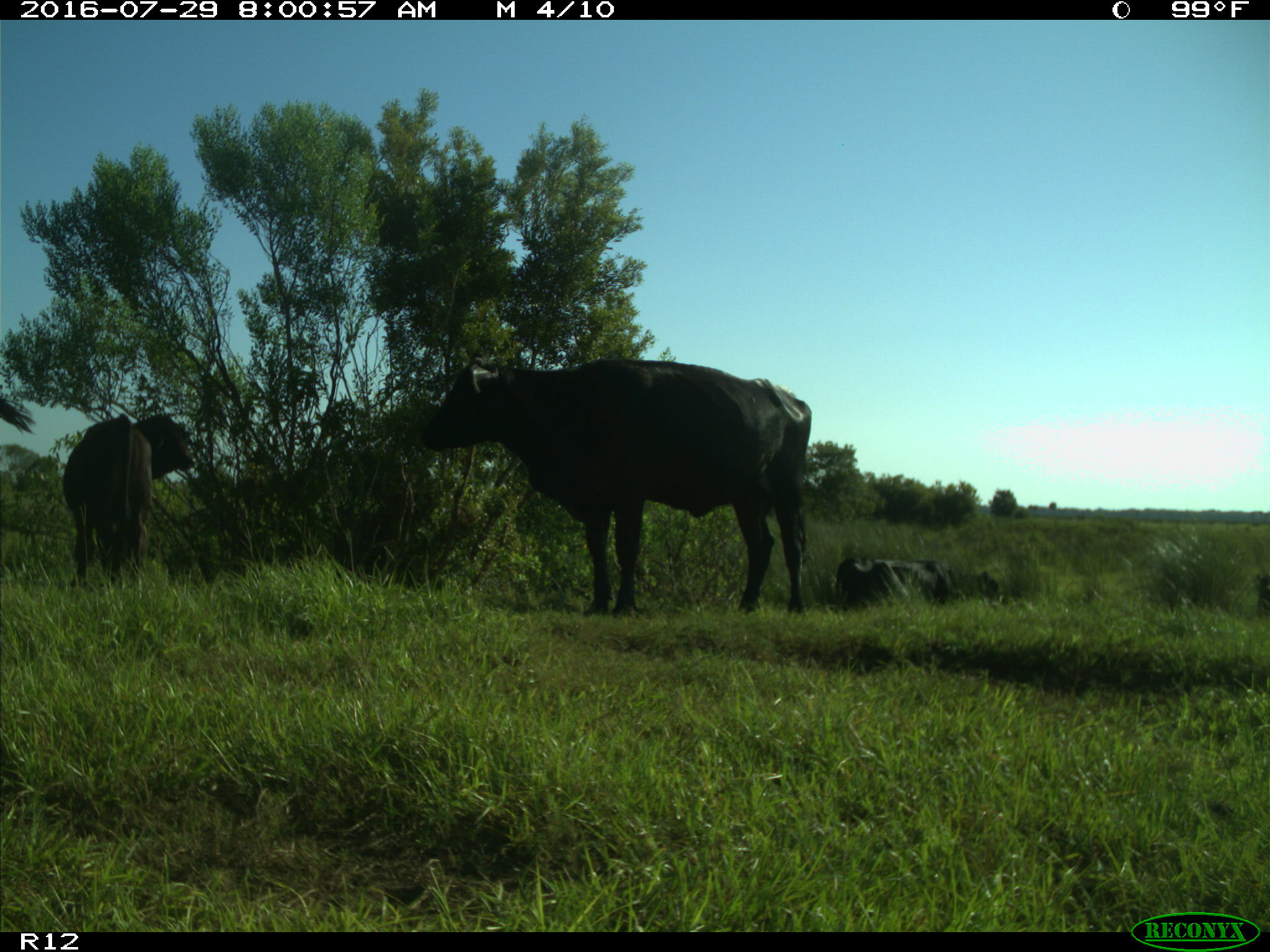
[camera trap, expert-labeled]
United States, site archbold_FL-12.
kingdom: Animalia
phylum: Chordata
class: Mammalia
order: Artiodactyla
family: Bovidae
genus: Bos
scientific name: Bos taurus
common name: domestic cow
Bos taurus (domestic cow).